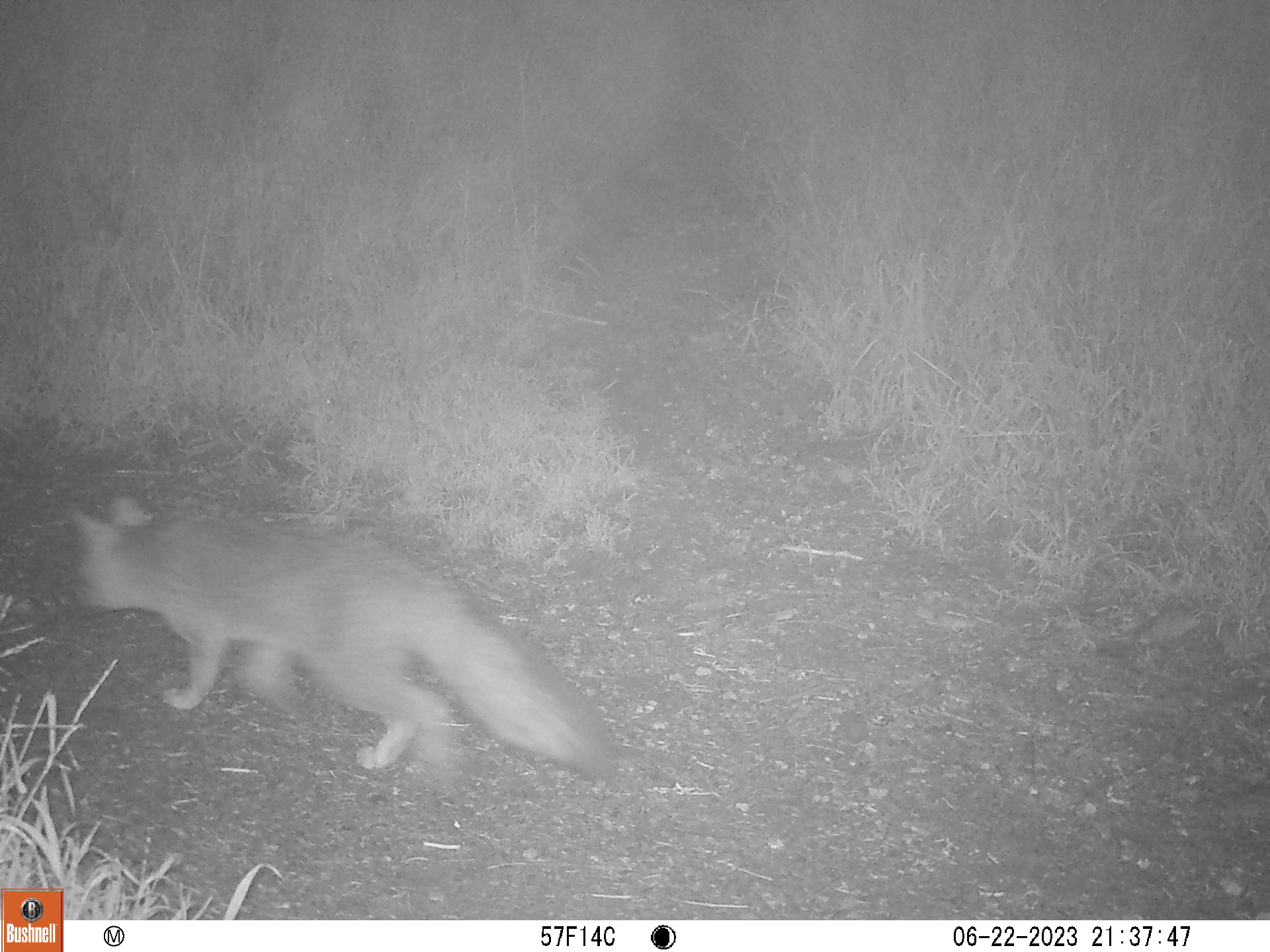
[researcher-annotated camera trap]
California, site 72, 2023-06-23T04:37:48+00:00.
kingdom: Animalia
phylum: Chordata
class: Mammalia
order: Carnivora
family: Canidae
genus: Urocyon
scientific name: Urocyon cinereoargenteus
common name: gray fox